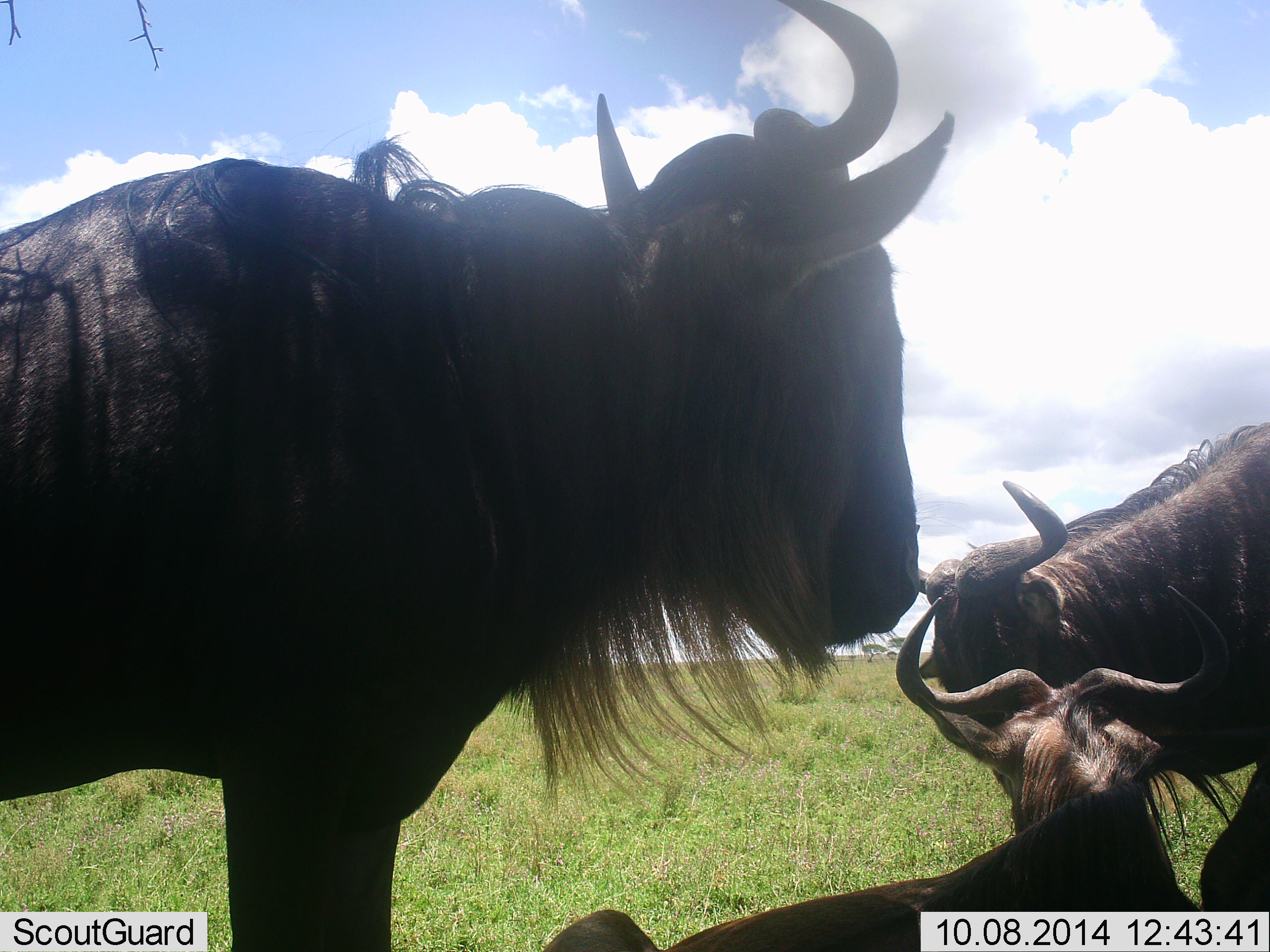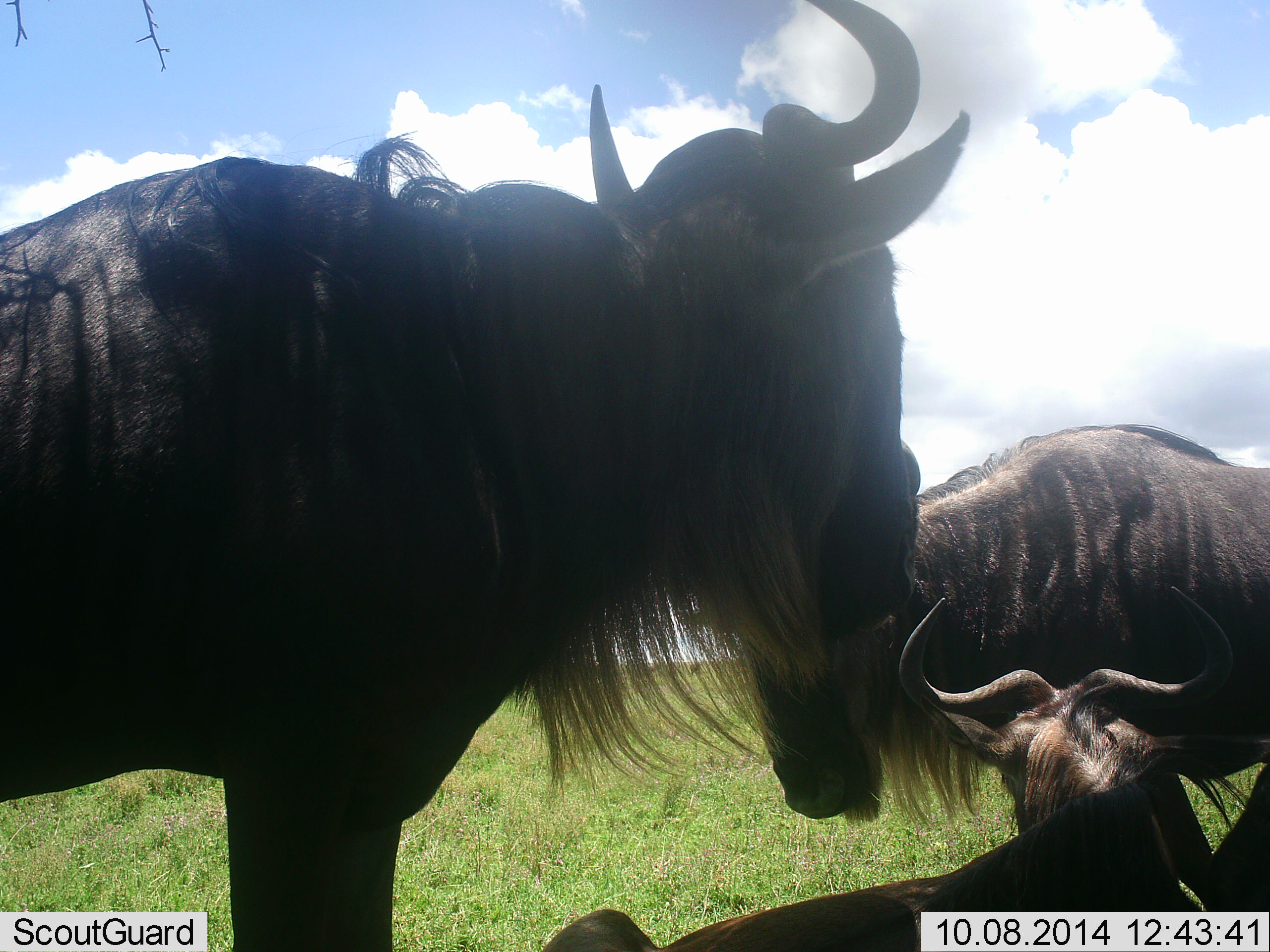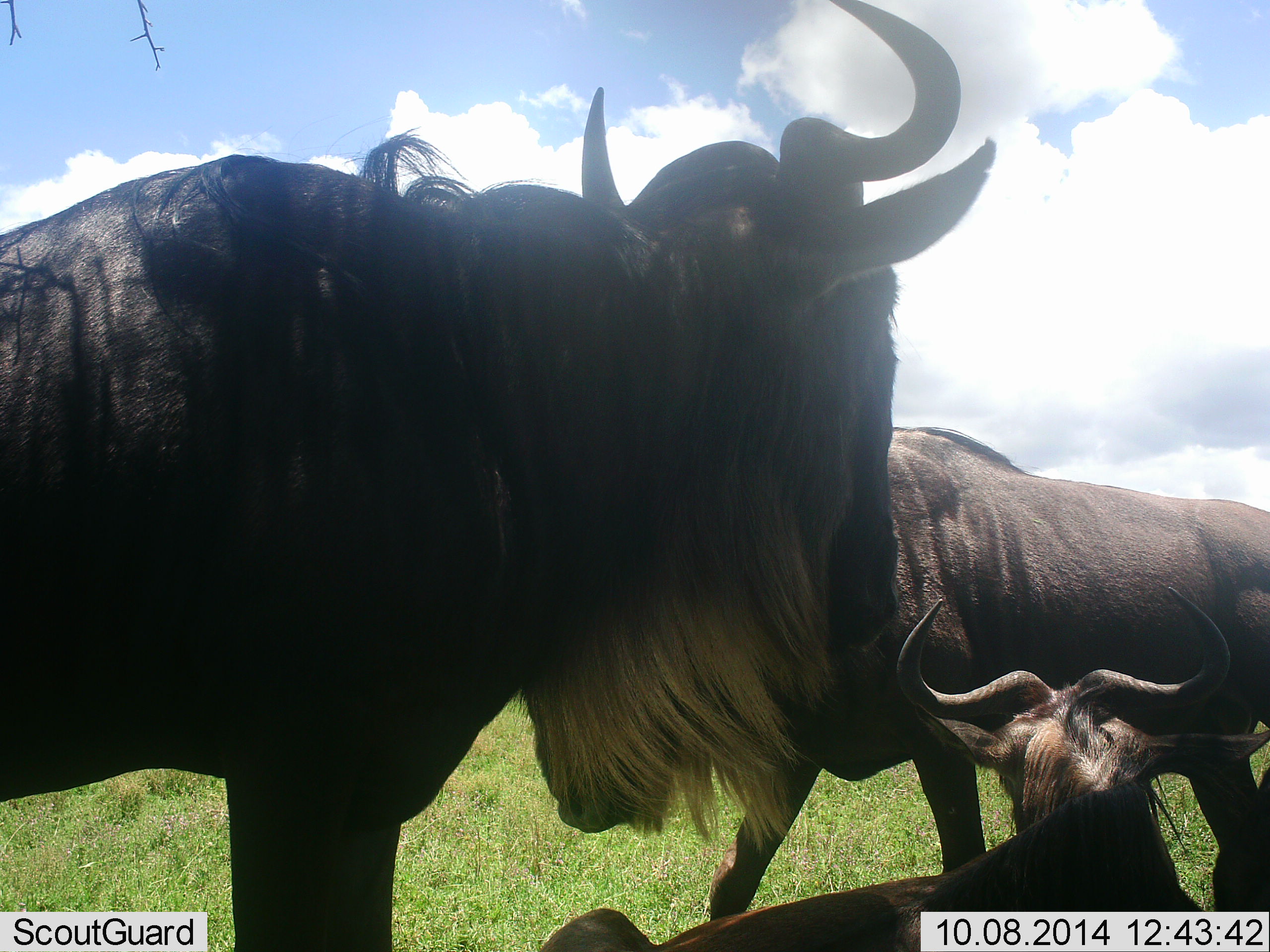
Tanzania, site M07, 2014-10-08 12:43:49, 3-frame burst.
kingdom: Animalia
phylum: Chordata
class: Mammalia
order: Artiodactyla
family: Bovidae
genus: Connochaetes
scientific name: Connochaetes taurinus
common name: blue wildebeest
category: wildebeest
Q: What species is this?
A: Wildebeest (blue wildebeest) (Connochaetes taurinus).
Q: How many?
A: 3.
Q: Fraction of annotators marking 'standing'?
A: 90%.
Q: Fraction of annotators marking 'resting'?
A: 100%.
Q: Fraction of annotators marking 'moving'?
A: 50%.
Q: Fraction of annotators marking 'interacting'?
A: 10%.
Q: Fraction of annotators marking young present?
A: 10%.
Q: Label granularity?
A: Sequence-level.